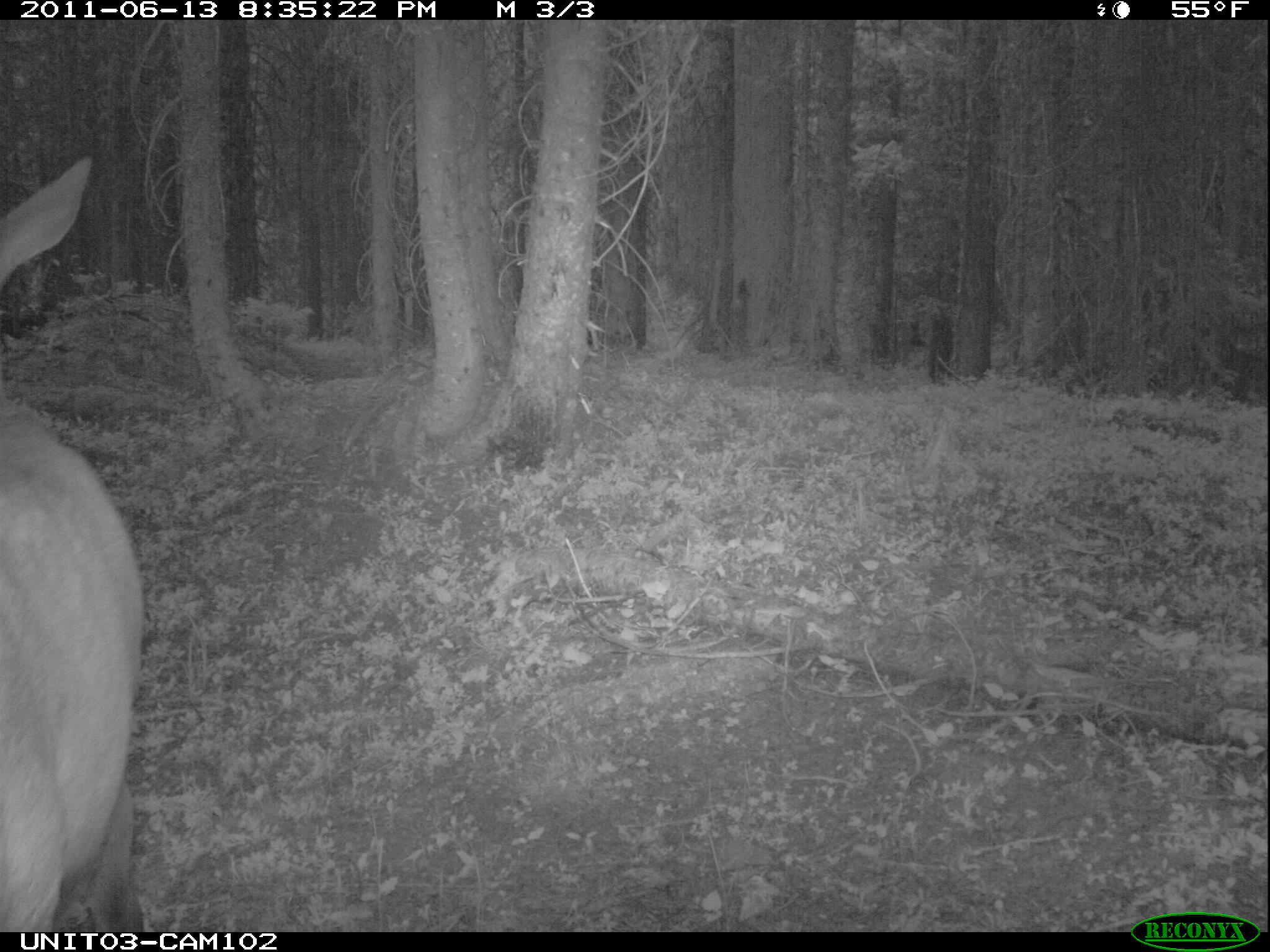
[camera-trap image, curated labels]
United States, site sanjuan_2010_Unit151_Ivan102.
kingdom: Animalia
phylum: Chordata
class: Mammalia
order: Artiodactyla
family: Cervidae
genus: Cervus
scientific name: Cervus elaphus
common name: red deer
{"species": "Cervus elaphus (red deer)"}